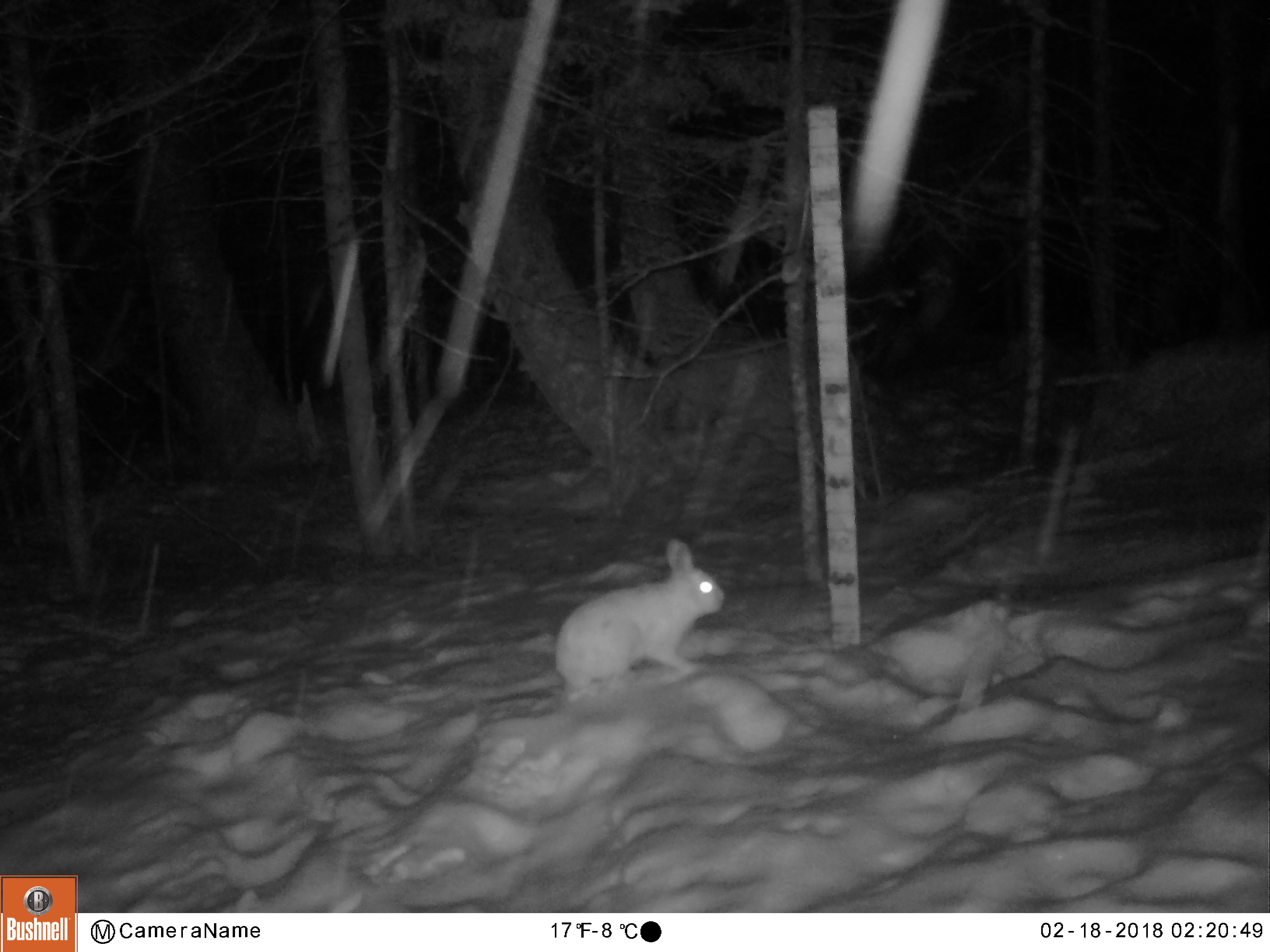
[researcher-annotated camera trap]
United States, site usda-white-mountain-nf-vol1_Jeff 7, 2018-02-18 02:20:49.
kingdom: Animalia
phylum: Chordata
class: Mammalia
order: Lagomorpha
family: Leporidae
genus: Lepus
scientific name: Lepus americanus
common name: snowshoe hare